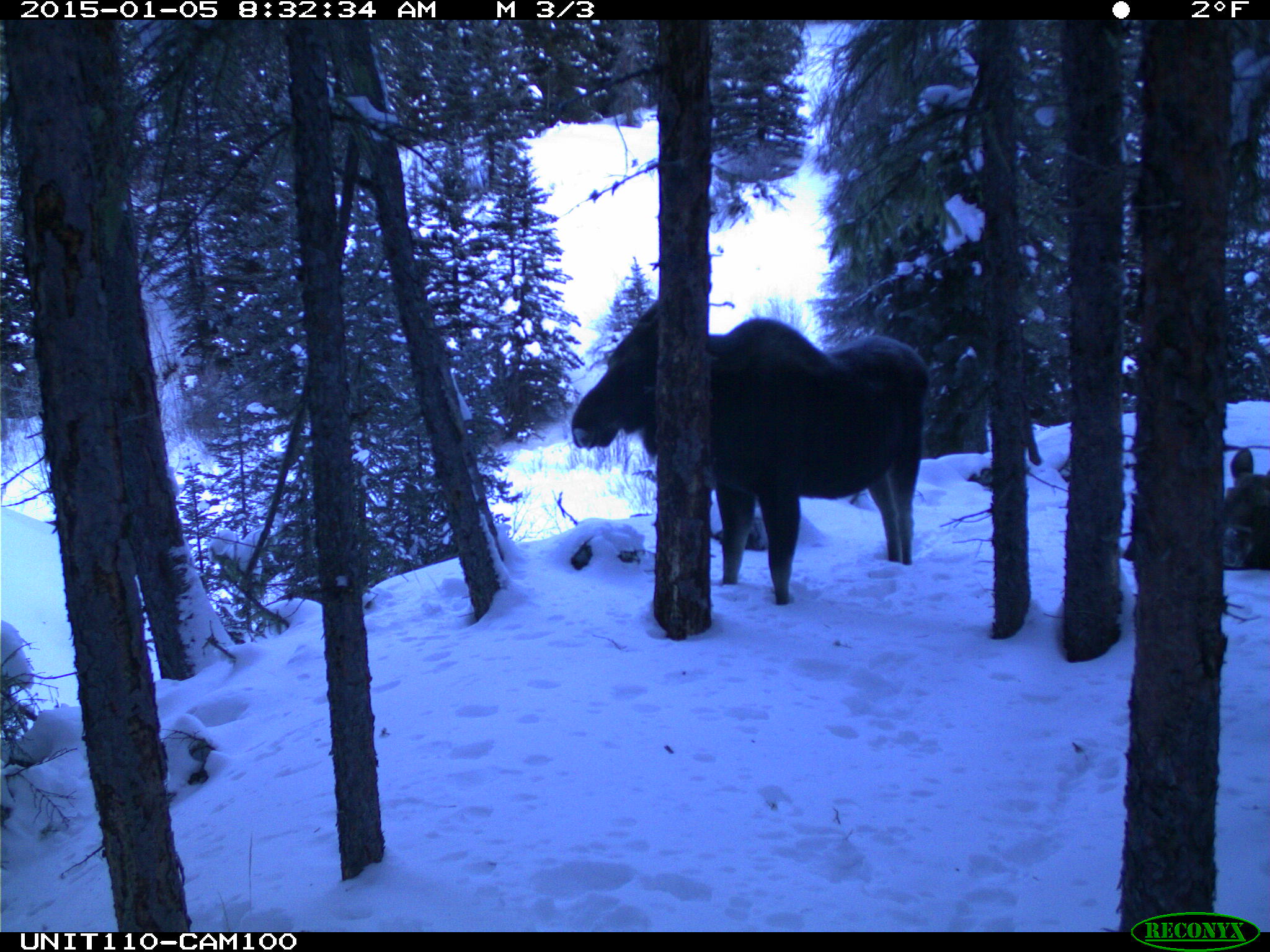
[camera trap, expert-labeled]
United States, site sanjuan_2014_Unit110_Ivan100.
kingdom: Animalia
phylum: Chordata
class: Mammalia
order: Artiodactyla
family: Cervidae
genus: Alces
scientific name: Alces alces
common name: moose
Alces alces (moose).